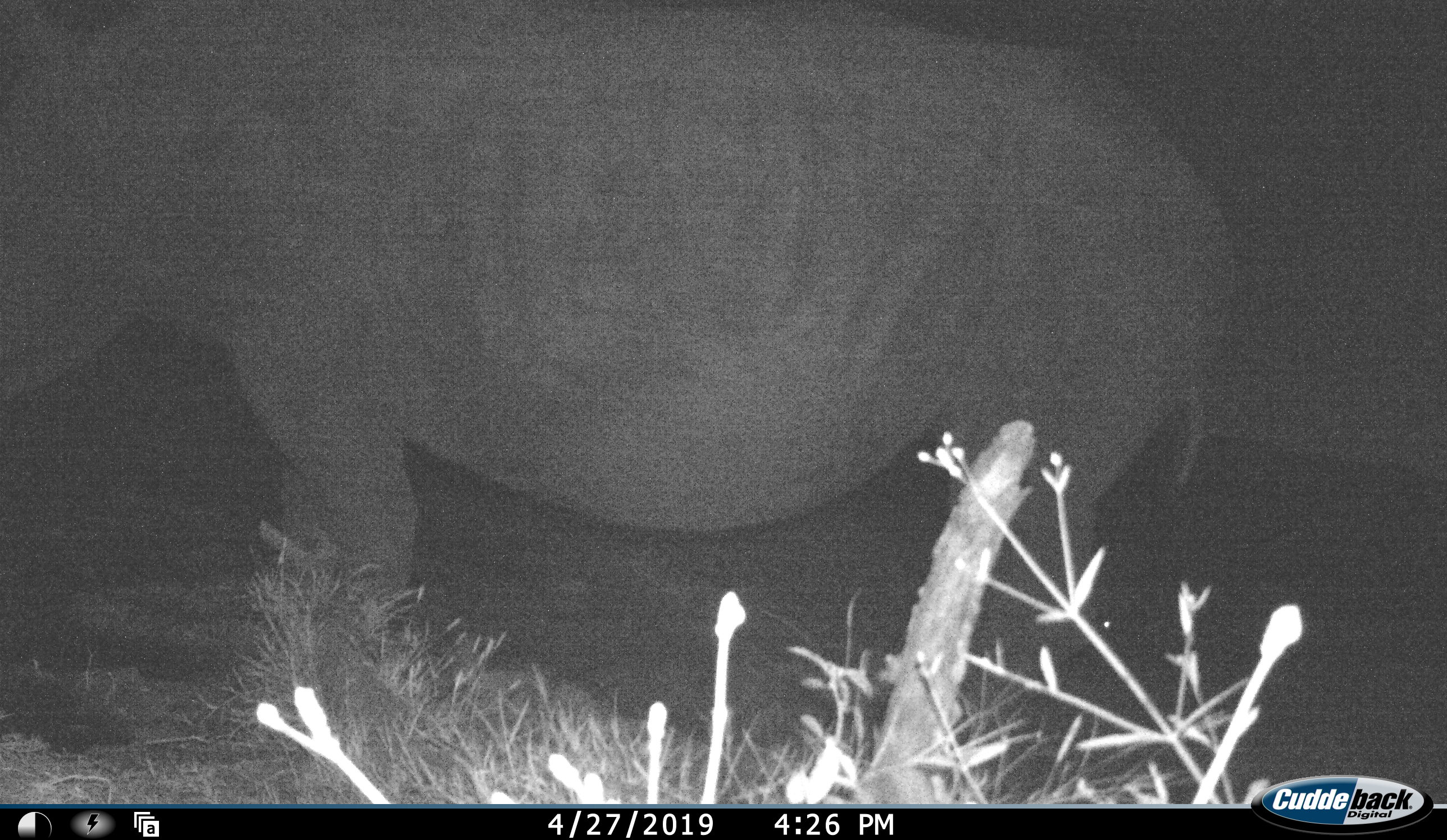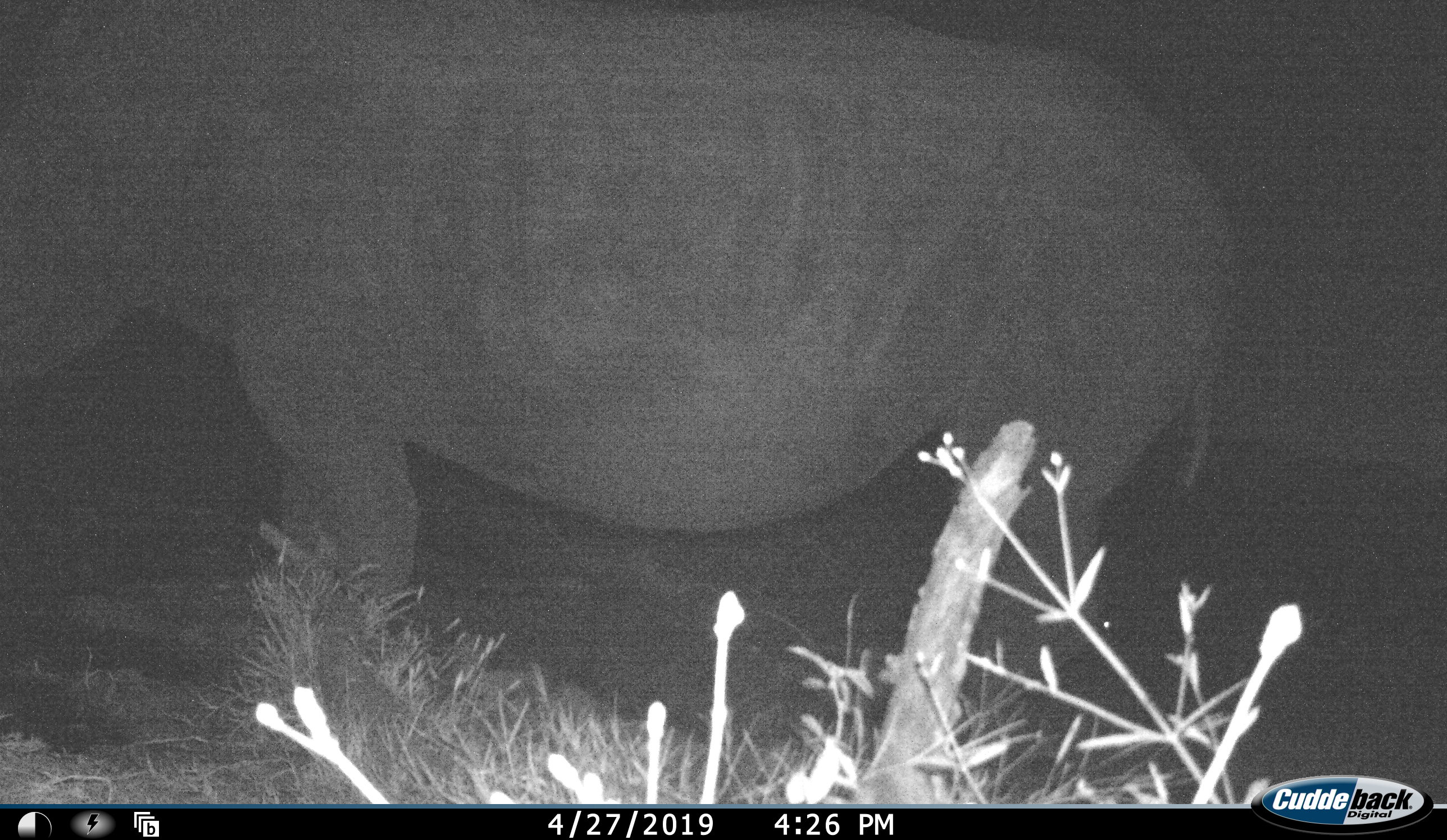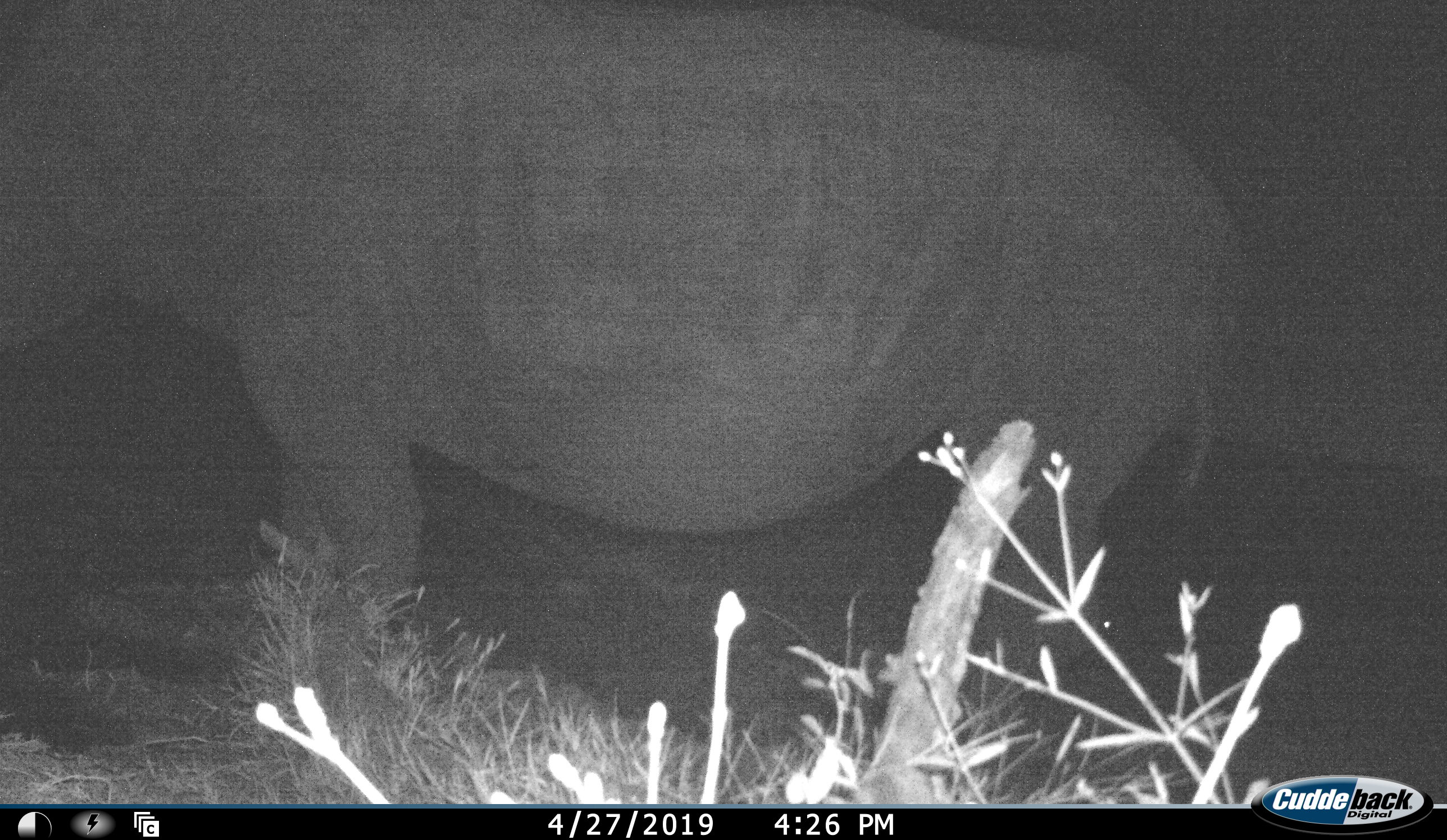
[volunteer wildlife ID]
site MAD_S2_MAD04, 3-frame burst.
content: unidentified animal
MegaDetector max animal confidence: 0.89